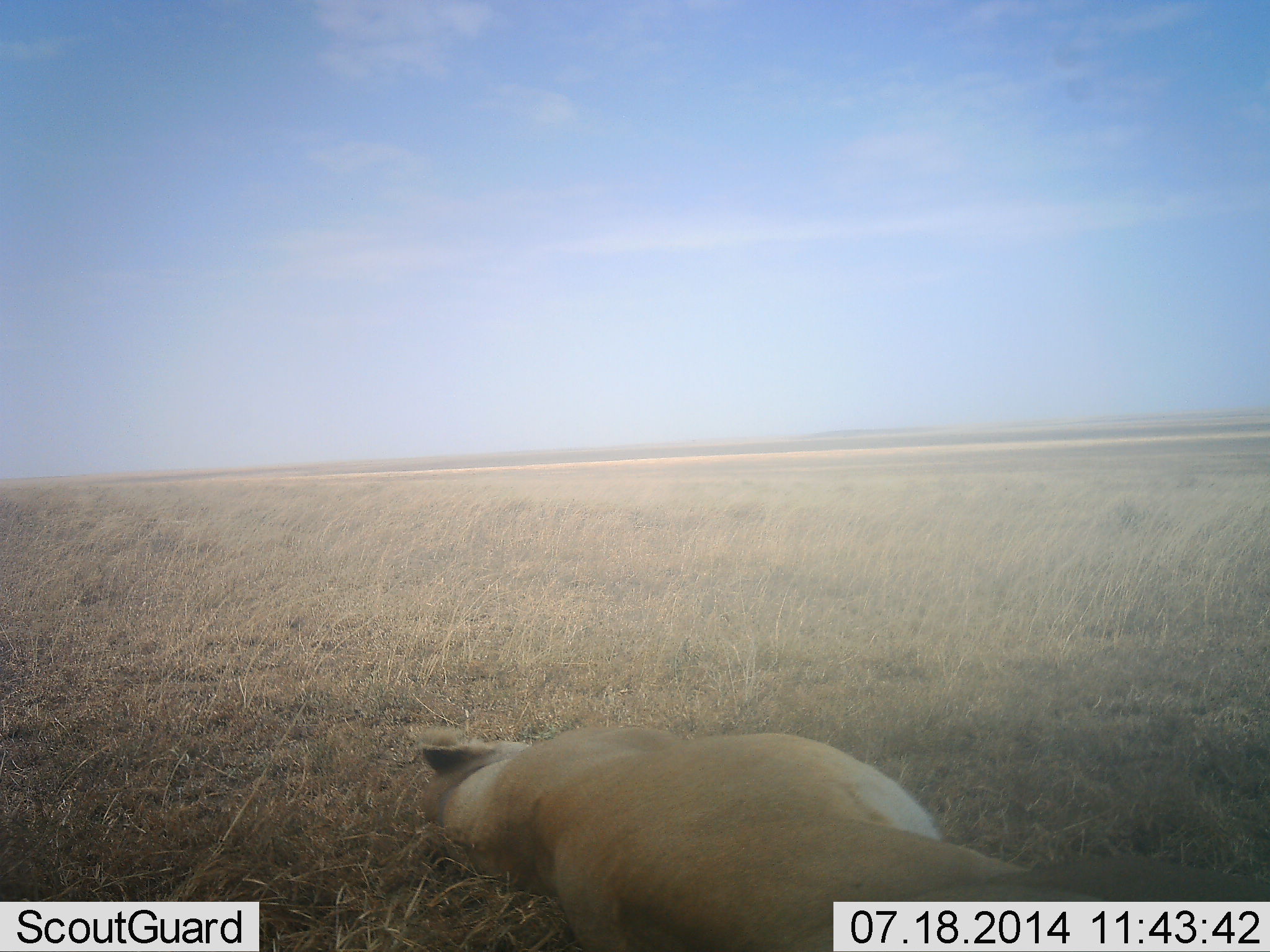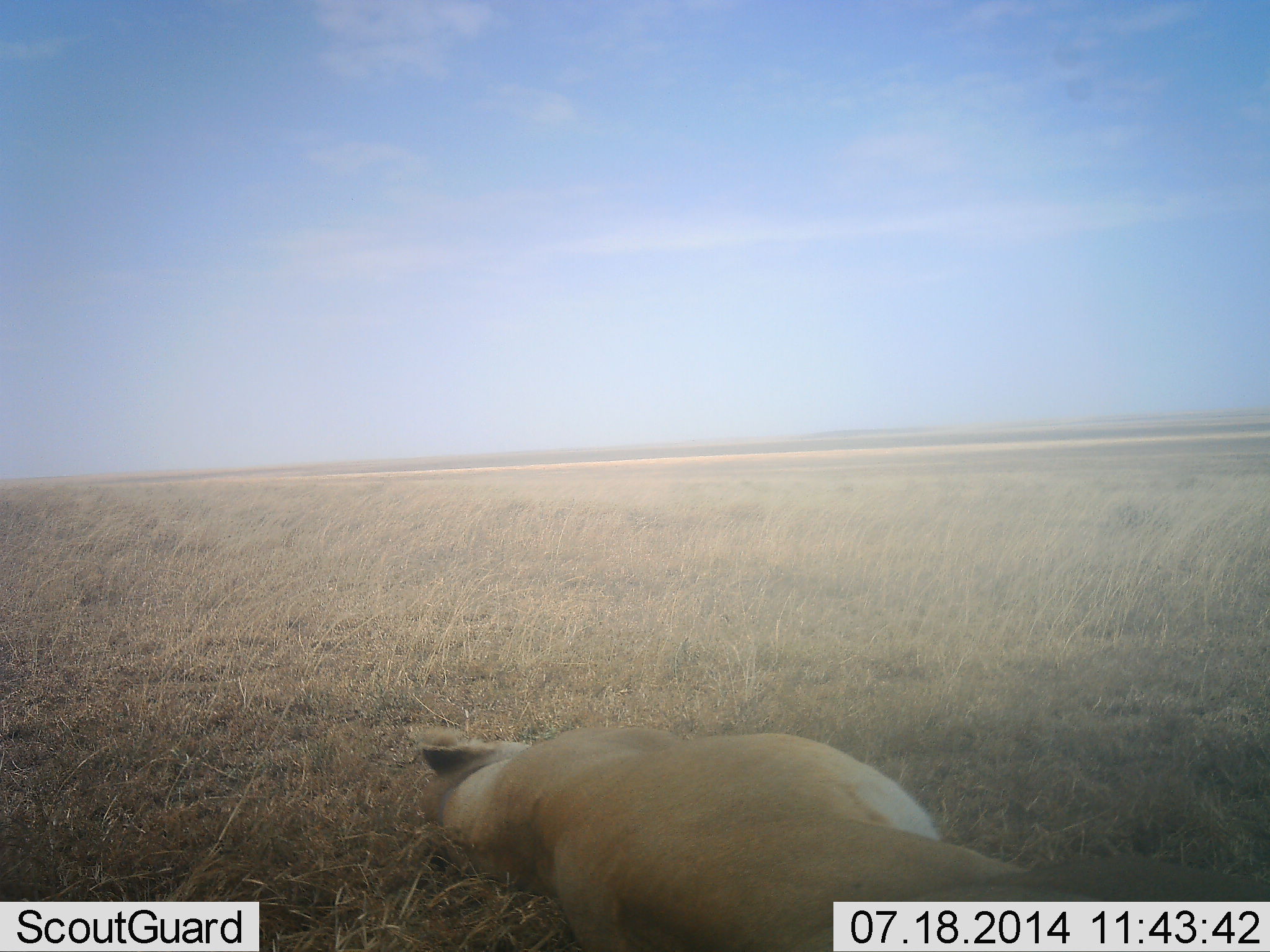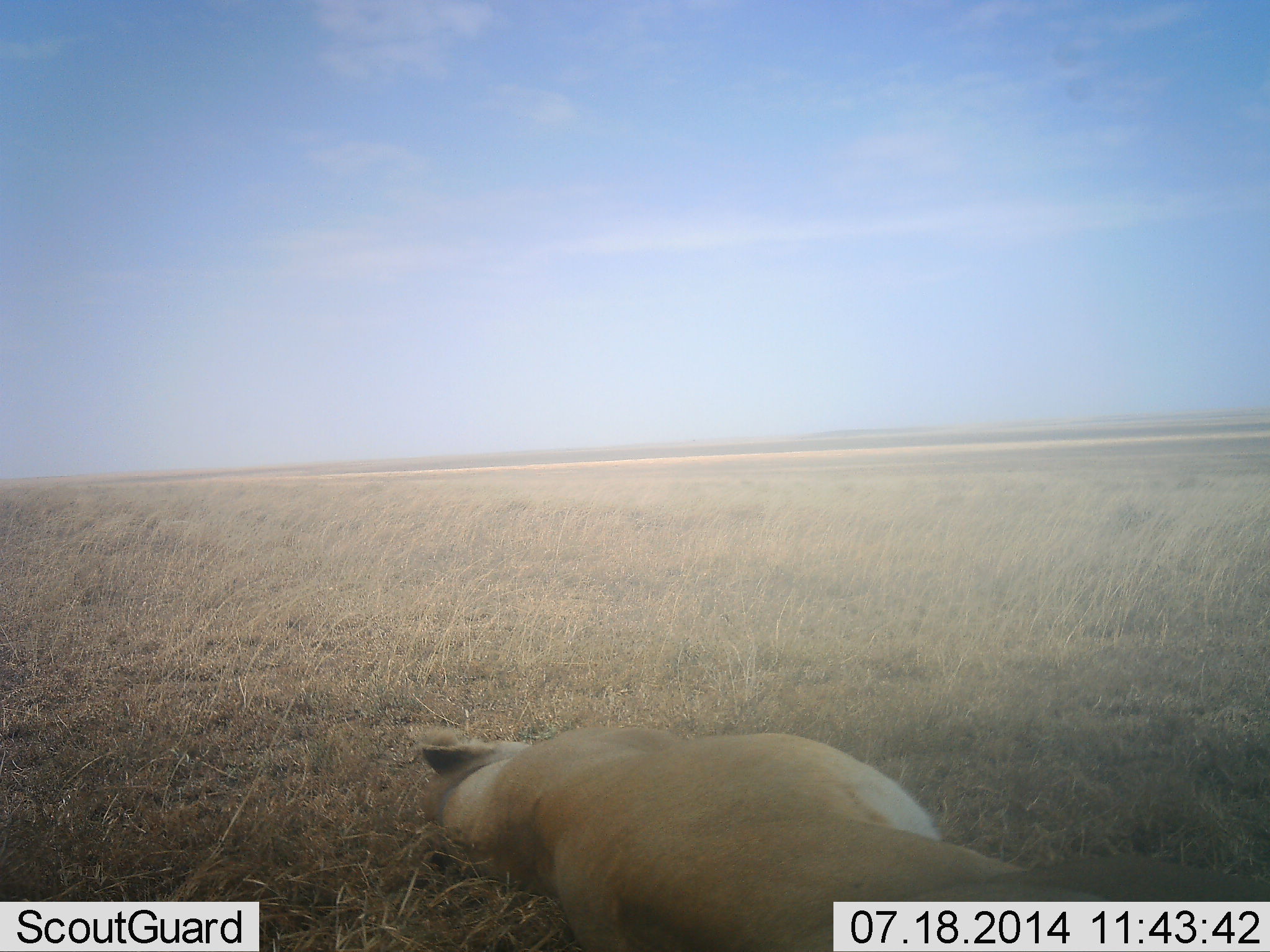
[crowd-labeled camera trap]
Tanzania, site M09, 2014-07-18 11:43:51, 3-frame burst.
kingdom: Animalia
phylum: Chordata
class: Mammalia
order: Carnivora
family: Felidae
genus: Panthera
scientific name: Panthera leo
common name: lion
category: lionfemale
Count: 1.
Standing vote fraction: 0%.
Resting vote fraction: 100%.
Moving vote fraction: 0%.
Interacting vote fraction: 0%.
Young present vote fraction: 0%.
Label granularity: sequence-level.